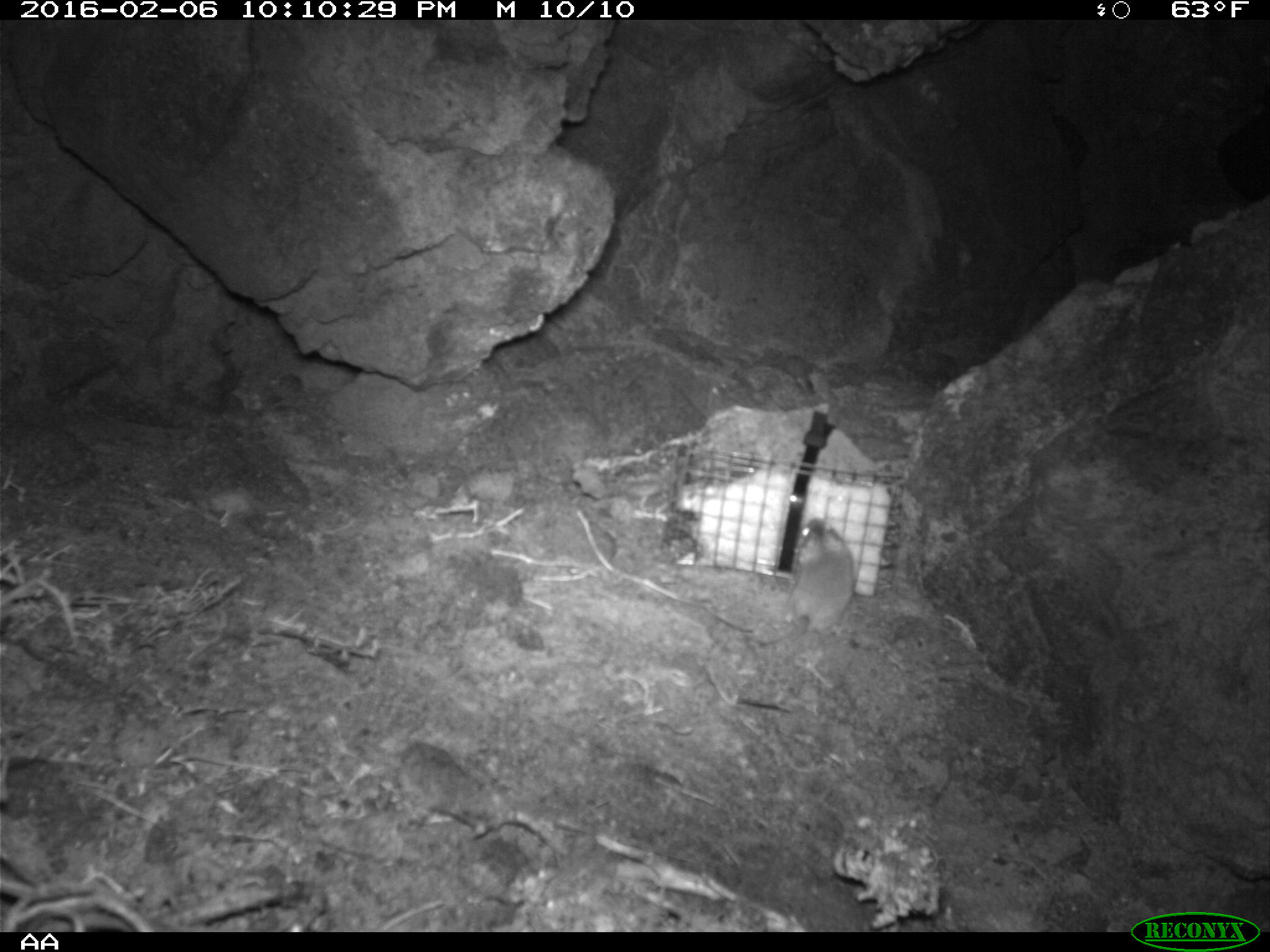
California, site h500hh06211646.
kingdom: Animalia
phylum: Chordata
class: Mammalia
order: Rodentia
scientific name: Rodentia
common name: rodent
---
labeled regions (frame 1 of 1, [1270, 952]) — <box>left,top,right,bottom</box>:
rodent: <box>753,515,856,652</box>